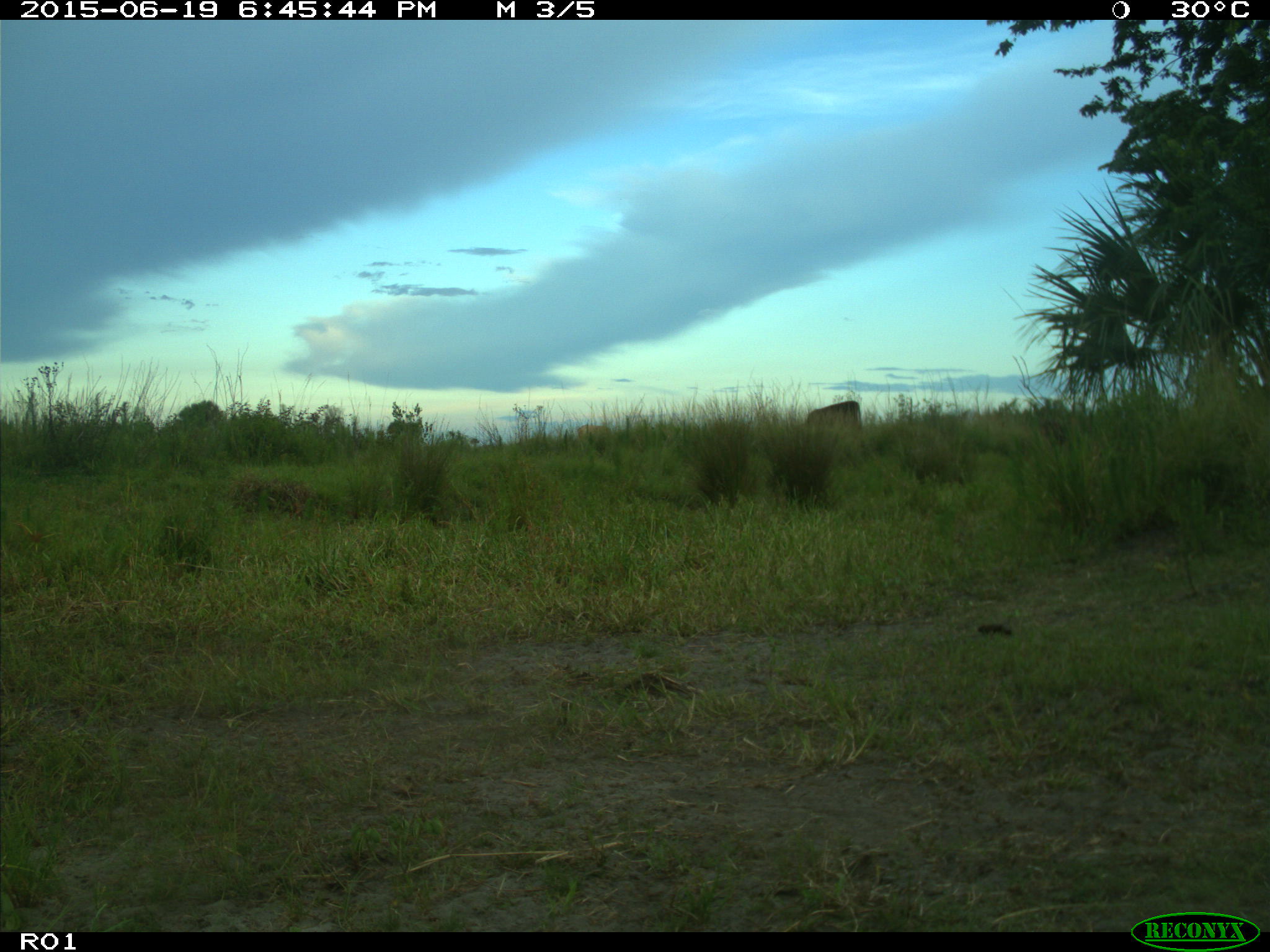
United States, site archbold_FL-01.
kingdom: Animalia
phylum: Chordata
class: Mammalia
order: Artiodactyla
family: Bovidae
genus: Bos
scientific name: Bos taurus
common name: domestic cow